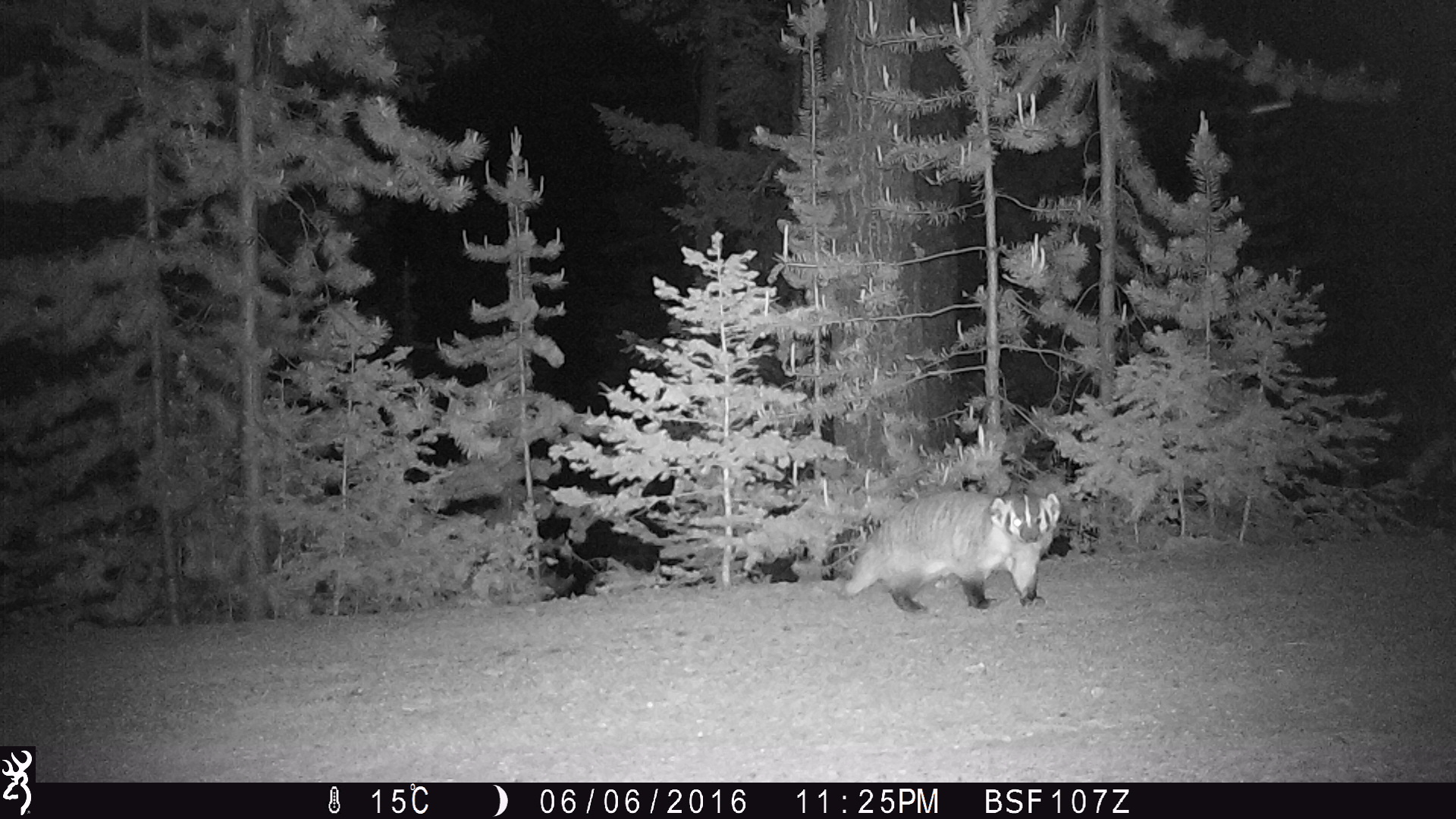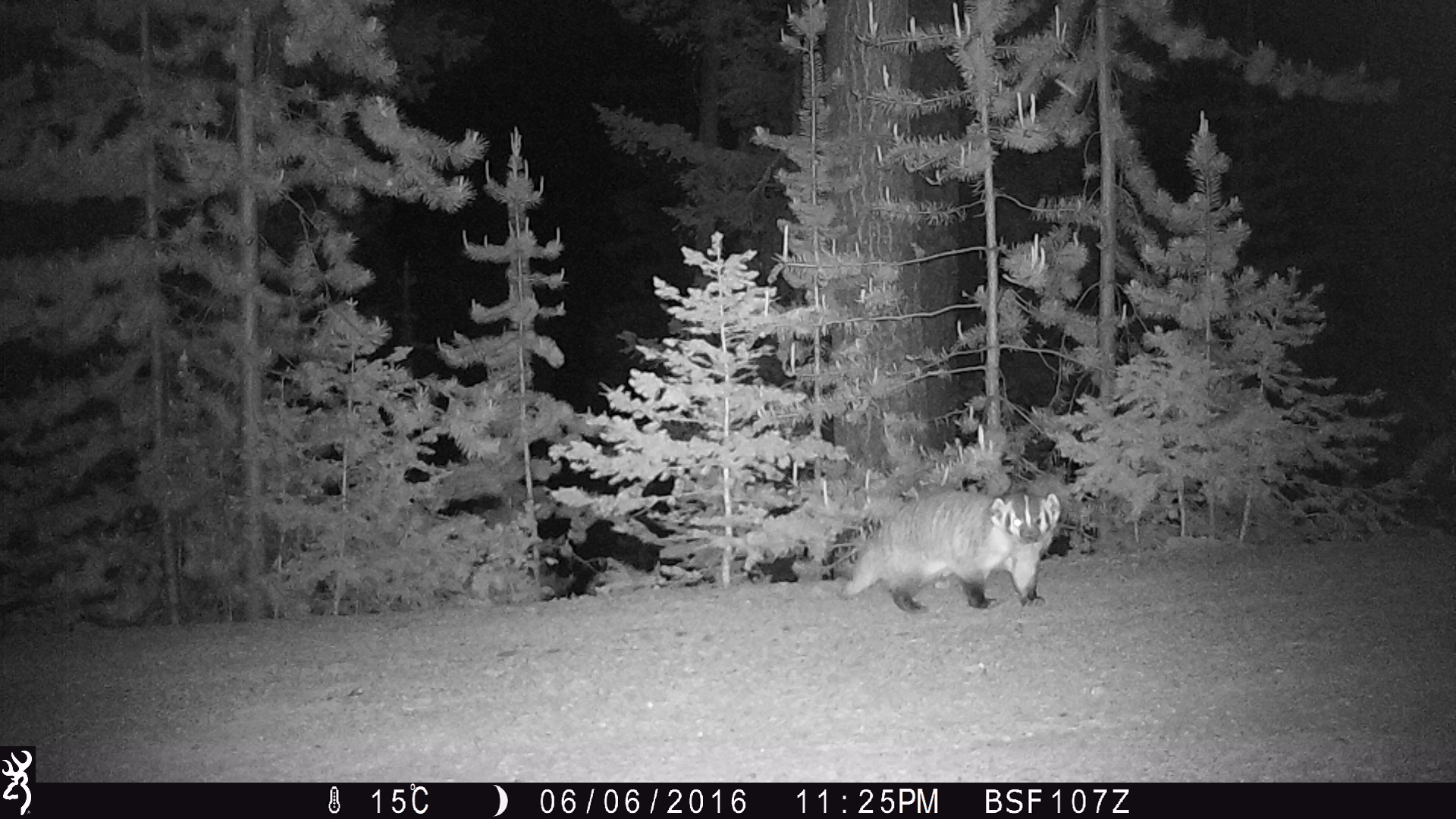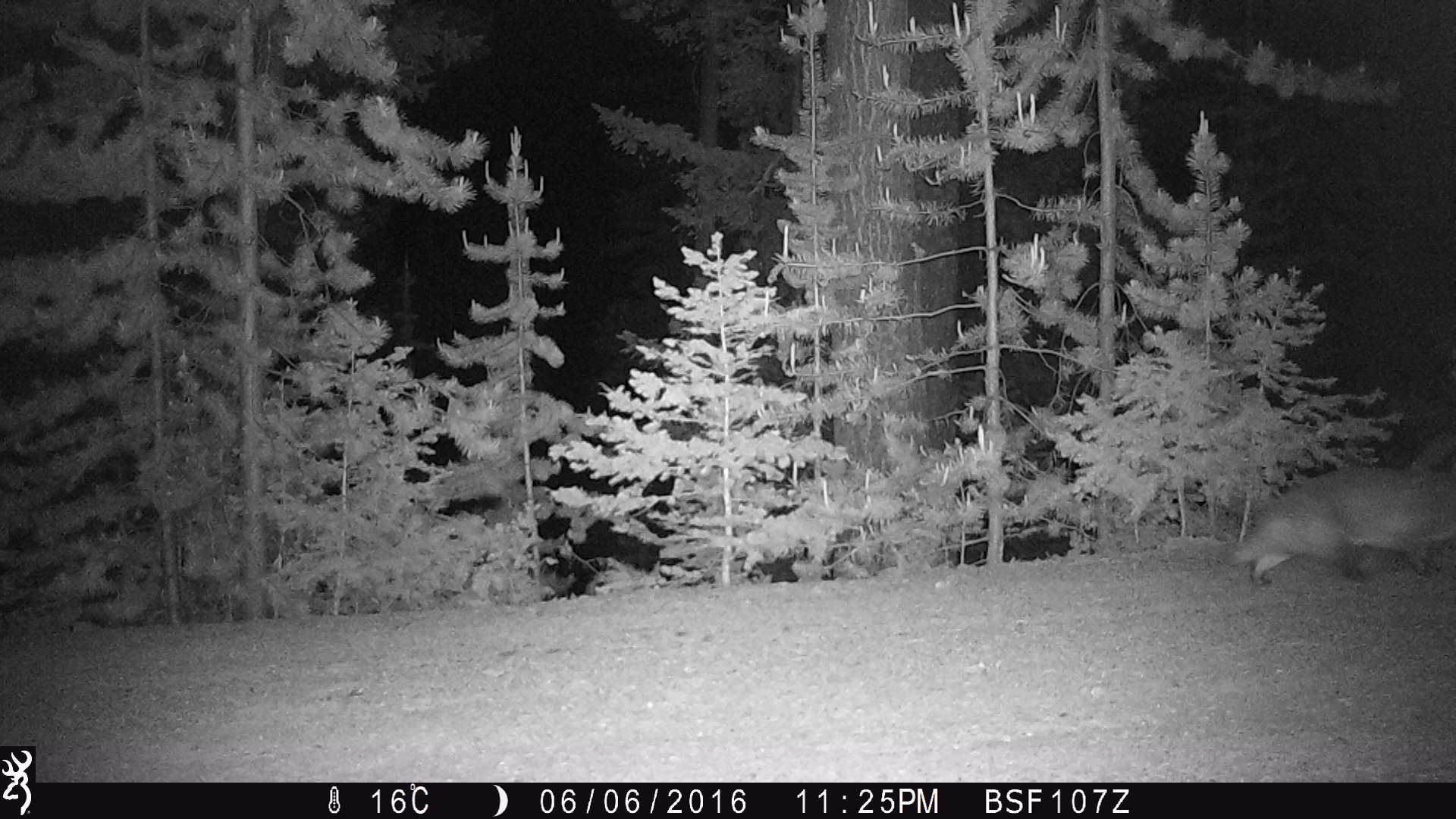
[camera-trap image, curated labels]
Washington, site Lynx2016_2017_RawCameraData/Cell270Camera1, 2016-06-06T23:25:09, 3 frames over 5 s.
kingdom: Animalia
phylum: Chordata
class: Mammalia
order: Carnivora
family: Mustelidae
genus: Taxidea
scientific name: Taxidea taxus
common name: american badger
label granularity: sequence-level